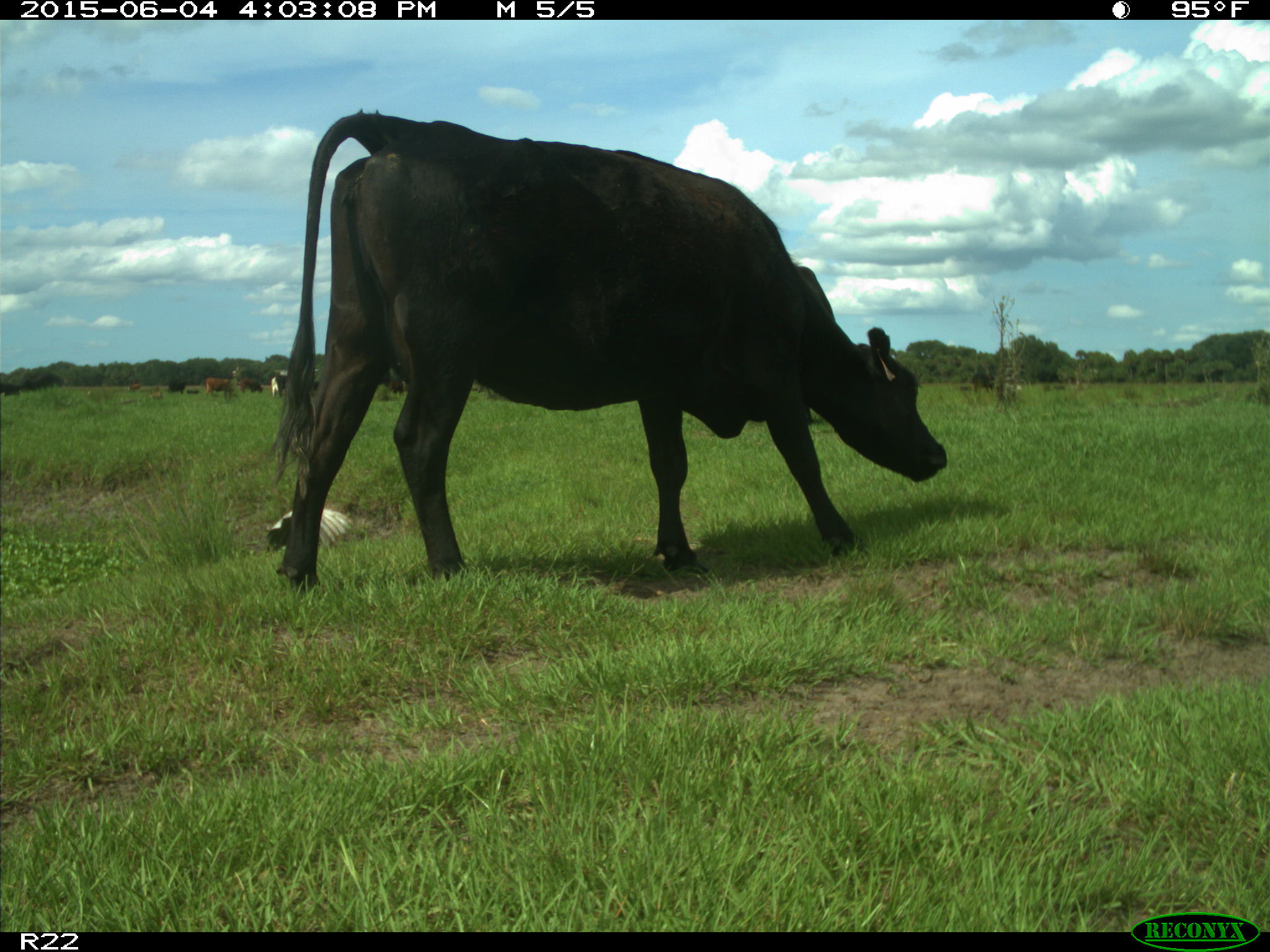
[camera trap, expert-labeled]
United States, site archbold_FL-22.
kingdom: Animalia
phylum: Chordata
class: Mammalia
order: Artiodactyla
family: Bovidae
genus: Bos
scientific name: Bos taurus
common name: domestic cow